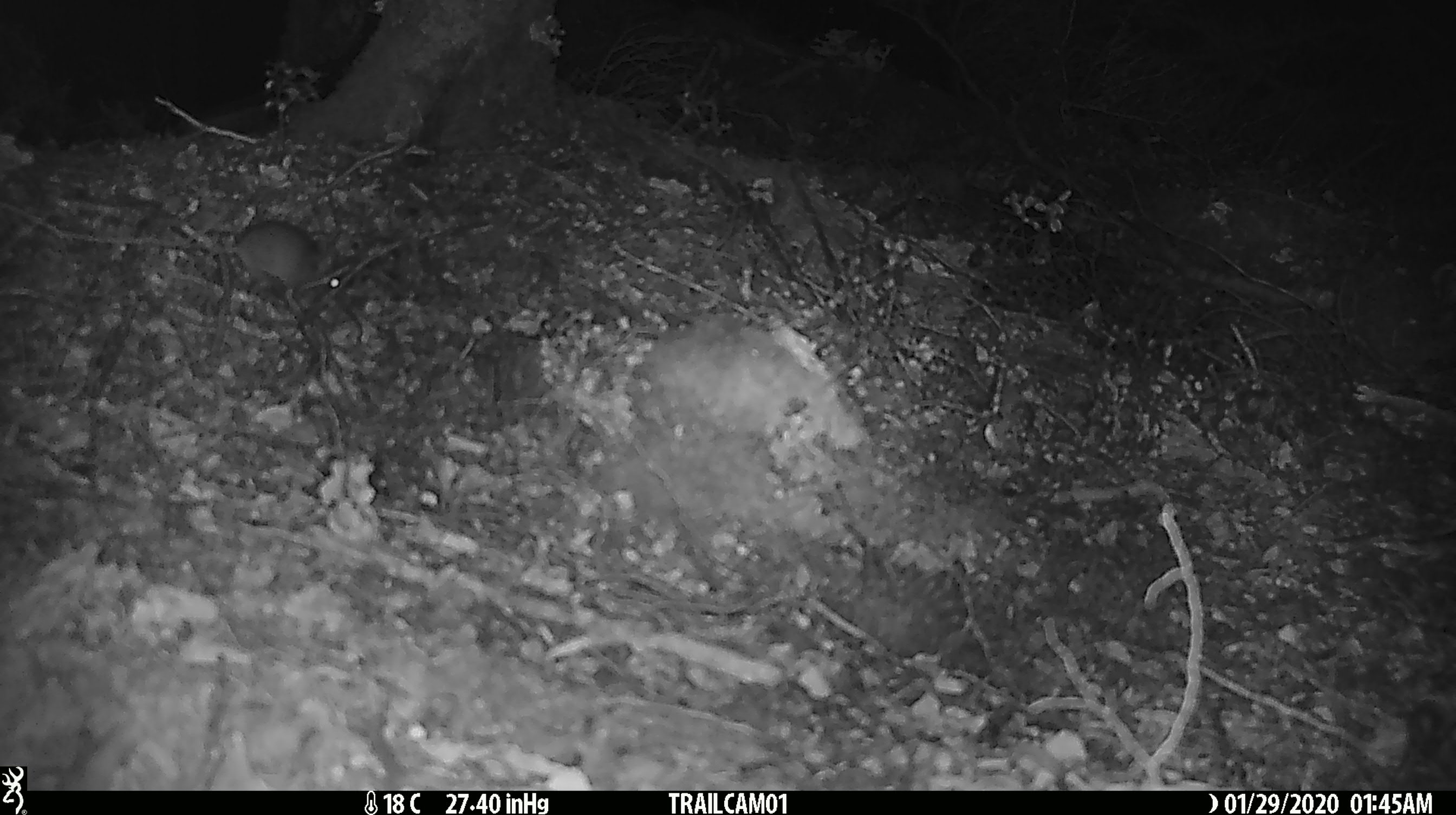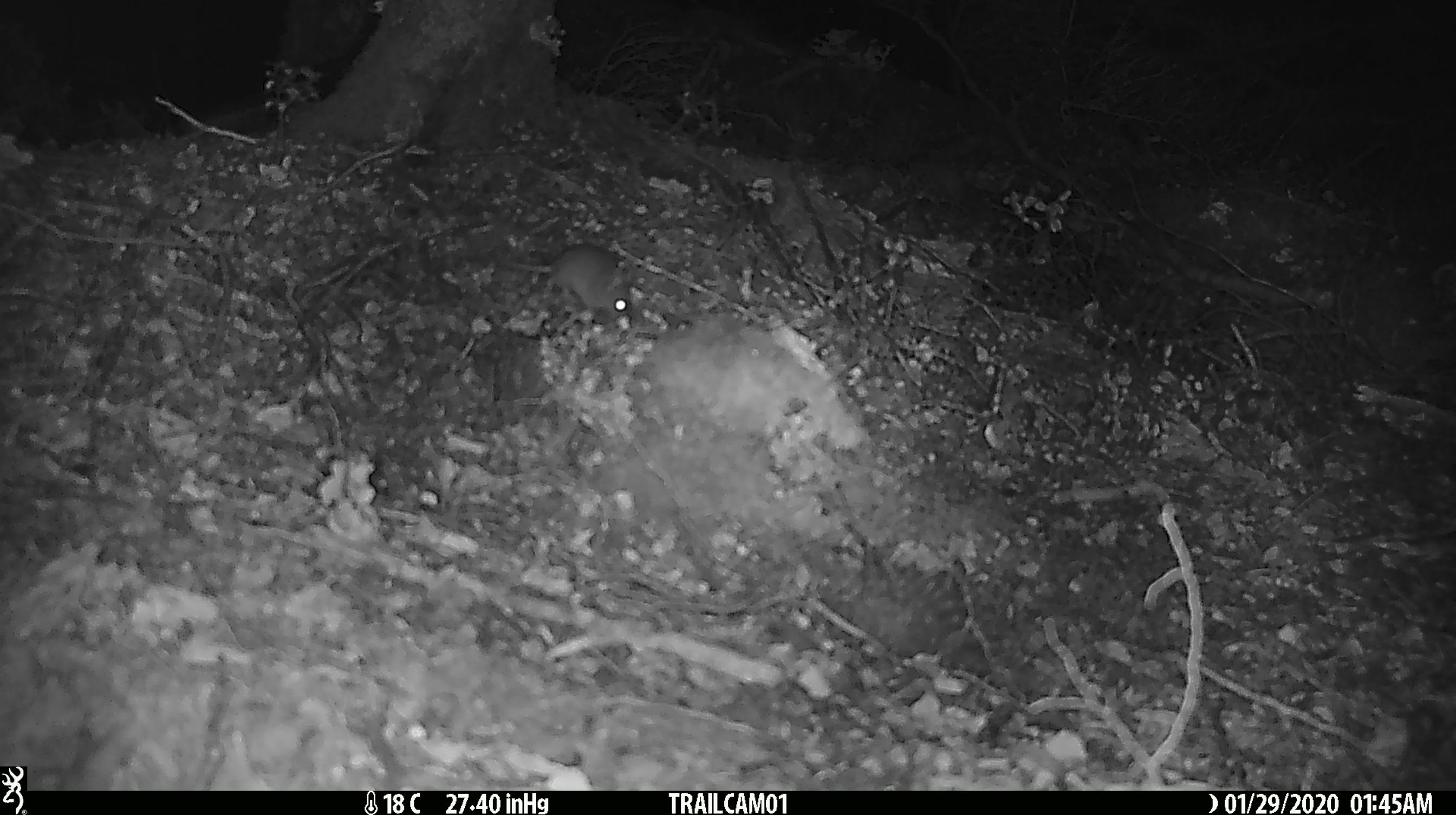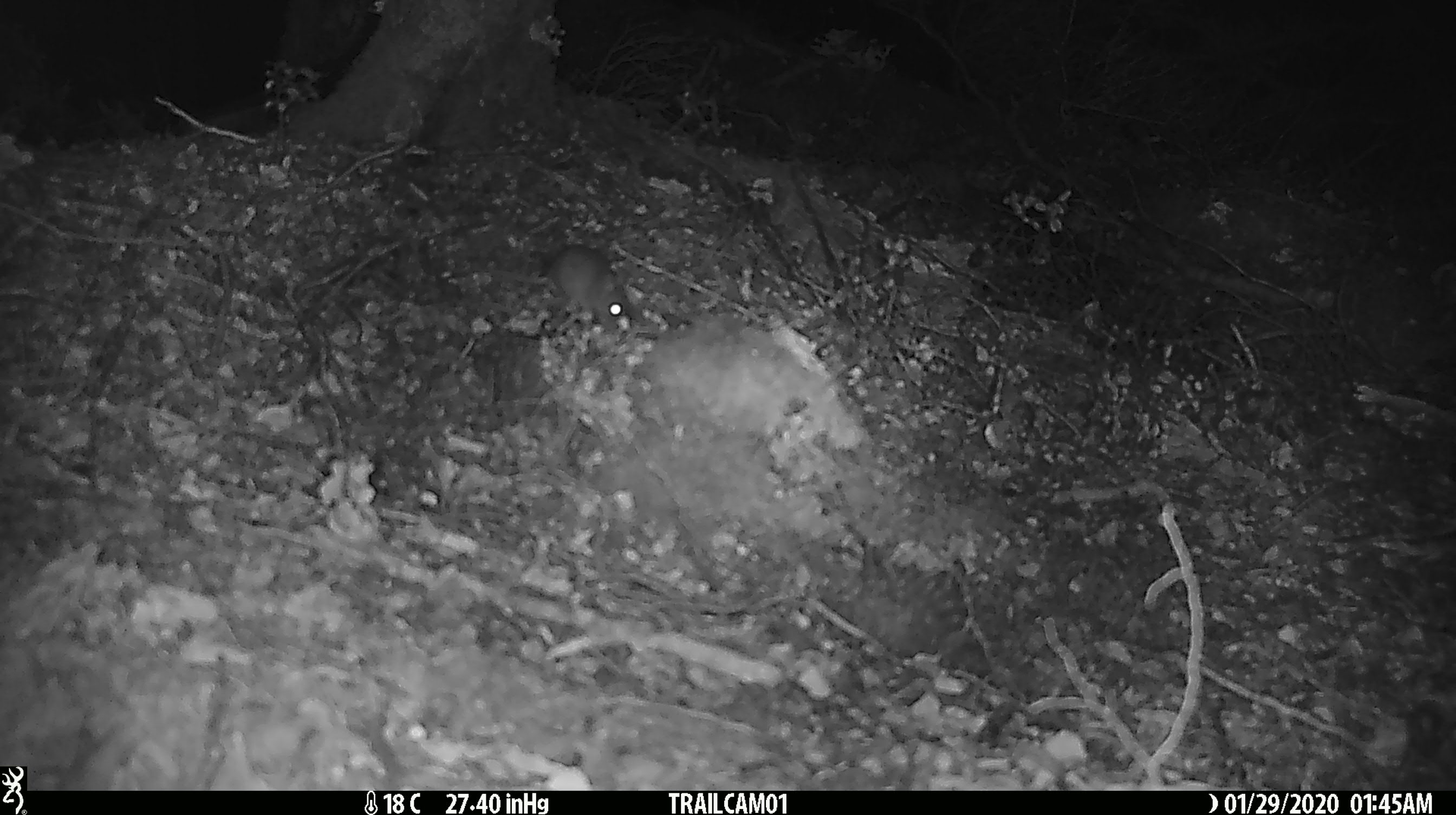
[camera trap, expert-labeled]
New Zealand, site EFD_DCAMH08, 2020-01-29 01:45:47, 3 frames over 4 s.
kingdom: Animalia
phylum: Chordata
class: Mammalia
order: Rodentia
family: Muridae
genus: Mus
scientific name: Mus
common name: mouse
Mouse (Mus).